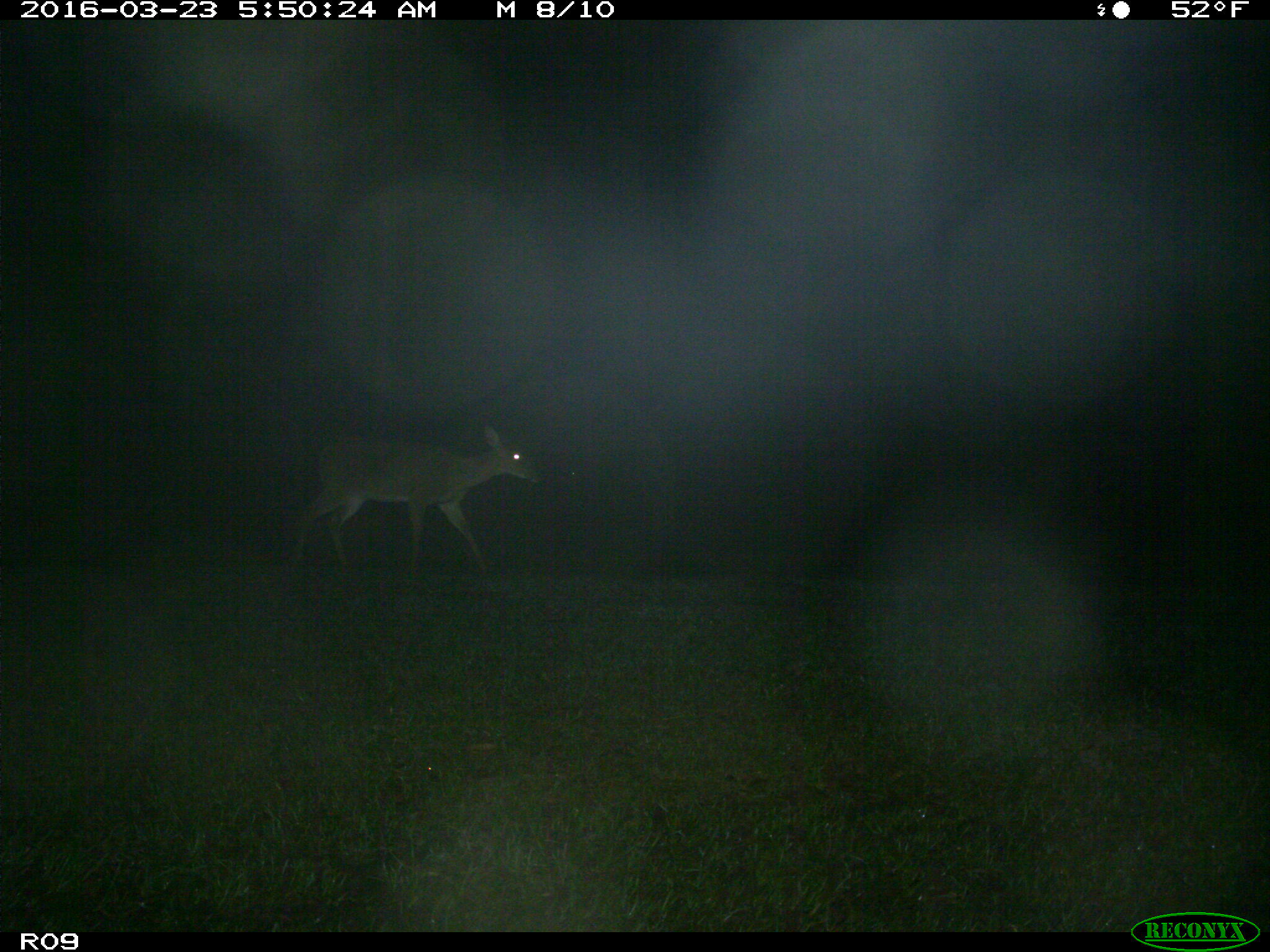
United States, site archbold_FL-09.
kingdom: Animalia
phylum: Chordata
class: Mammalia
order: Artiodactyla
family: Cervidae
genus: Odocoileus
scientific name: Odocoileus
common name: deer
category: unidentified deer